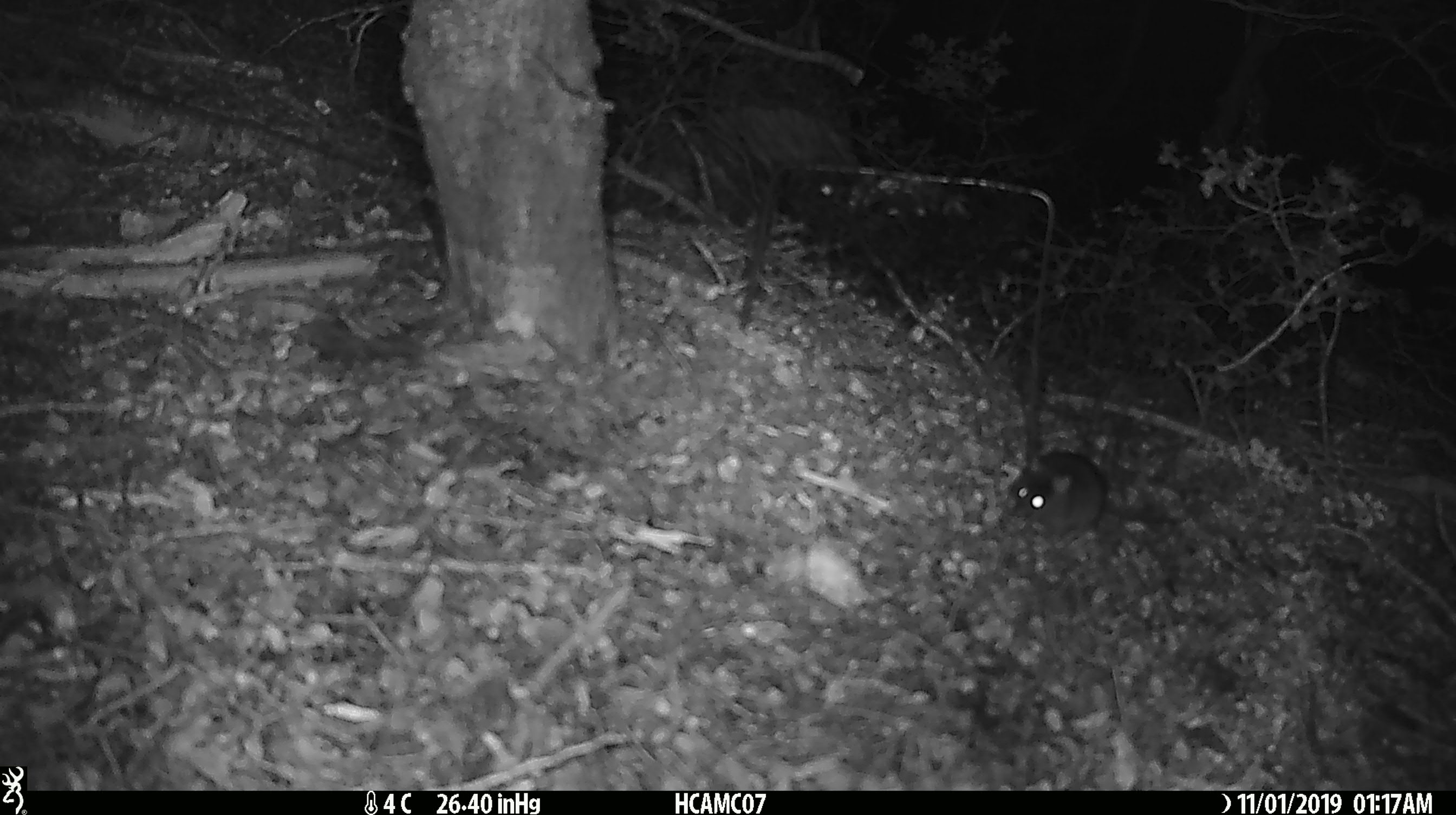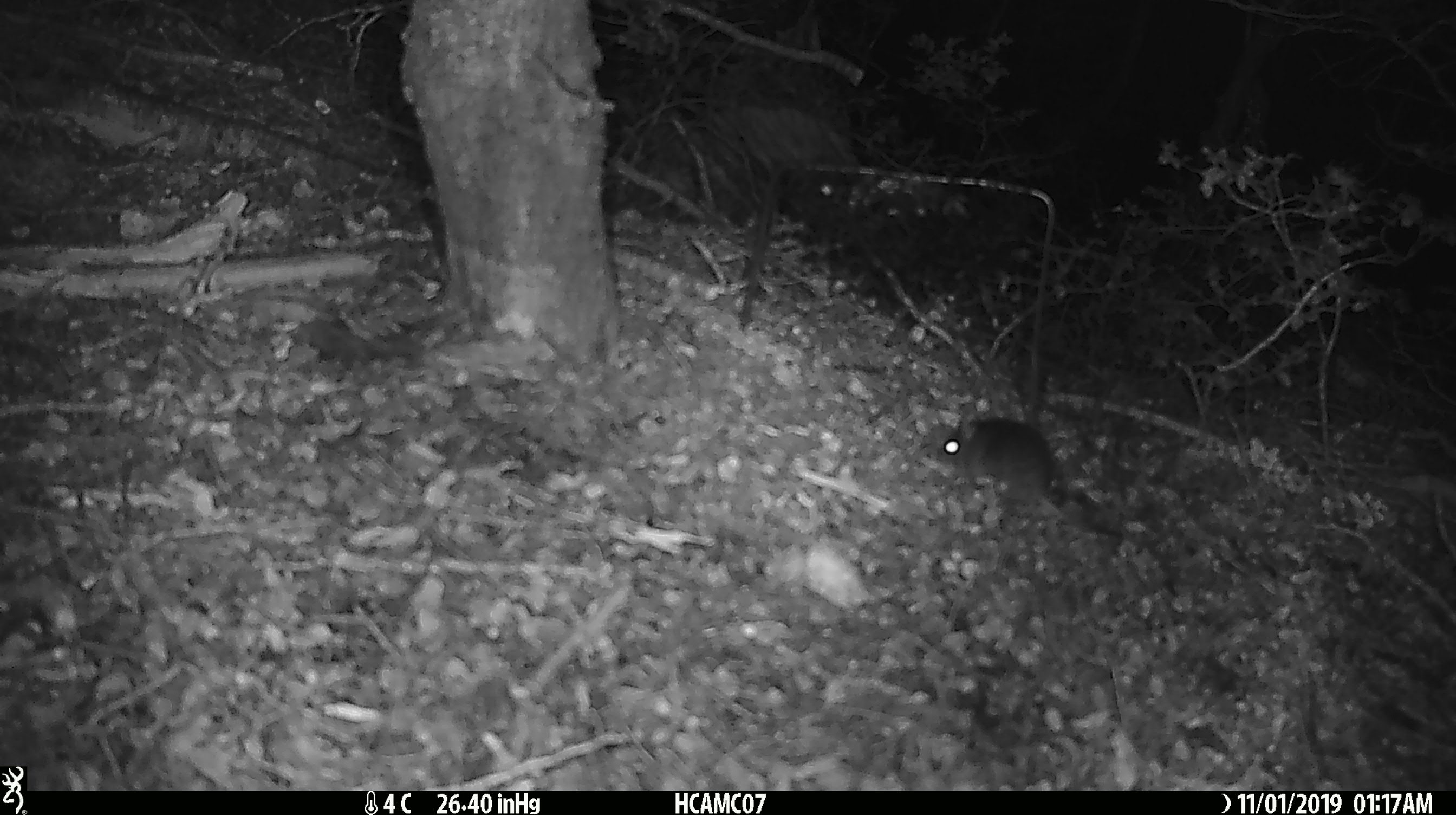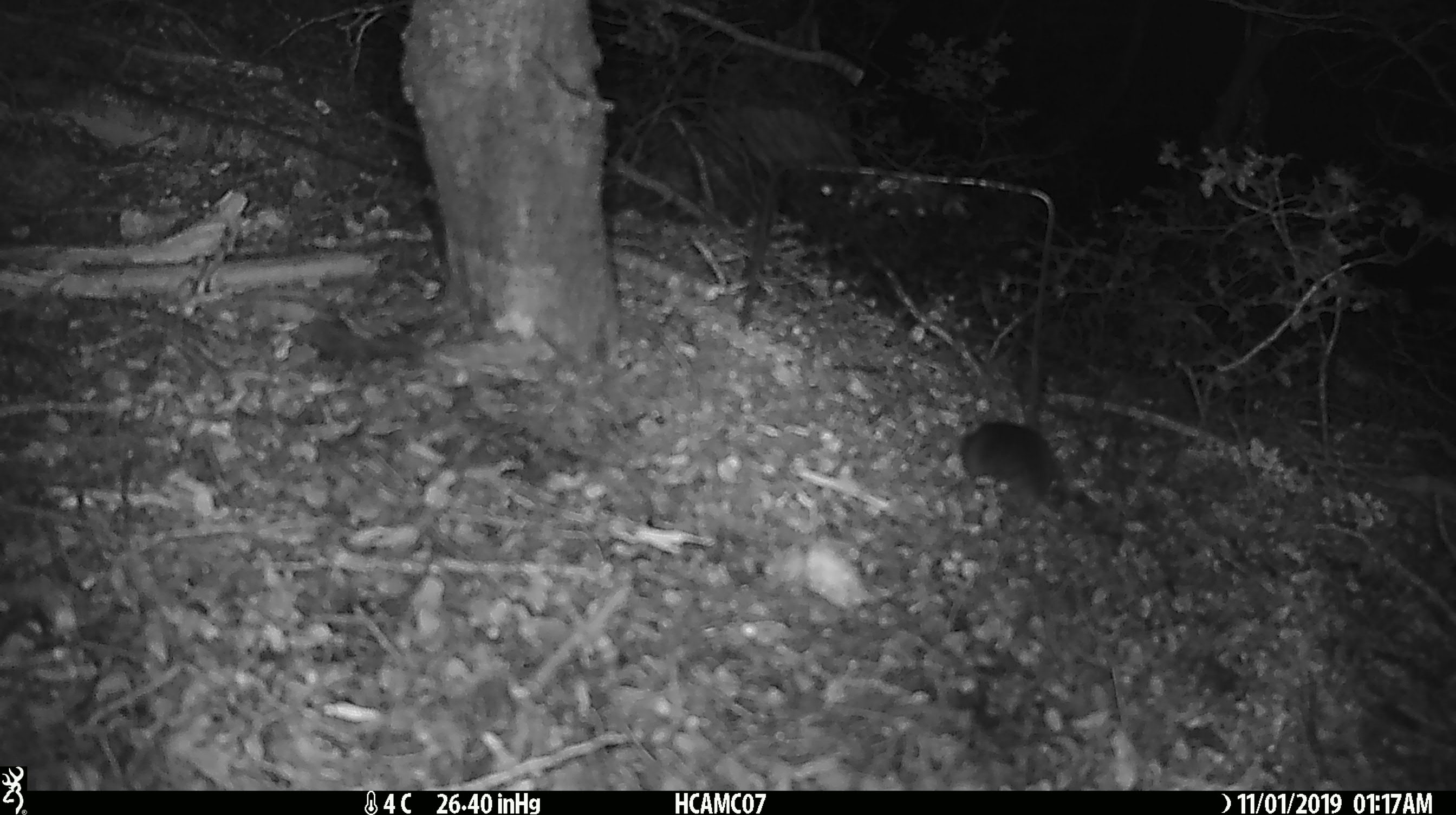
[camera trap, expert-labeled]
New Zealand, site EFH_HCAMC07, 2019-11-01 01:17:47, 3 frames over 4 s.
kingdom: Animalia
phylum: Chordata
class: Mammalia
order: Rodentia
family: Muridae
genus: Mus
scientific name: Mus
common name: mouse